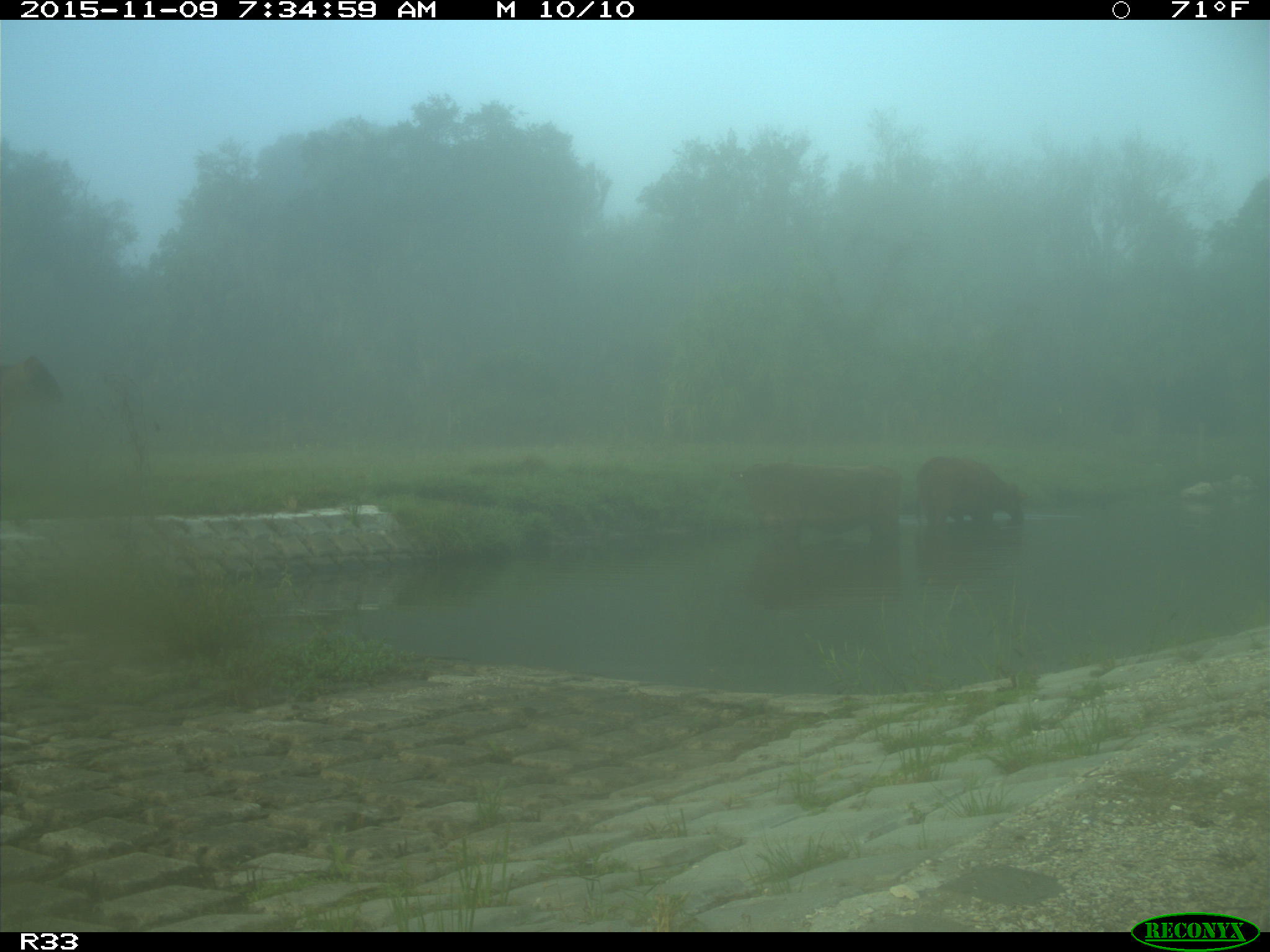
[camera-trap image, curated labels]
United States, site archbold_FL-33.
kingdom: Animalia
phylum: Chordata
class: Mammalia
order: Artiodactyla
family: Bovidae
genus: Bos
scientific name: Bos taurus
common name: domestic cow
Bos taurus (domestic cow).